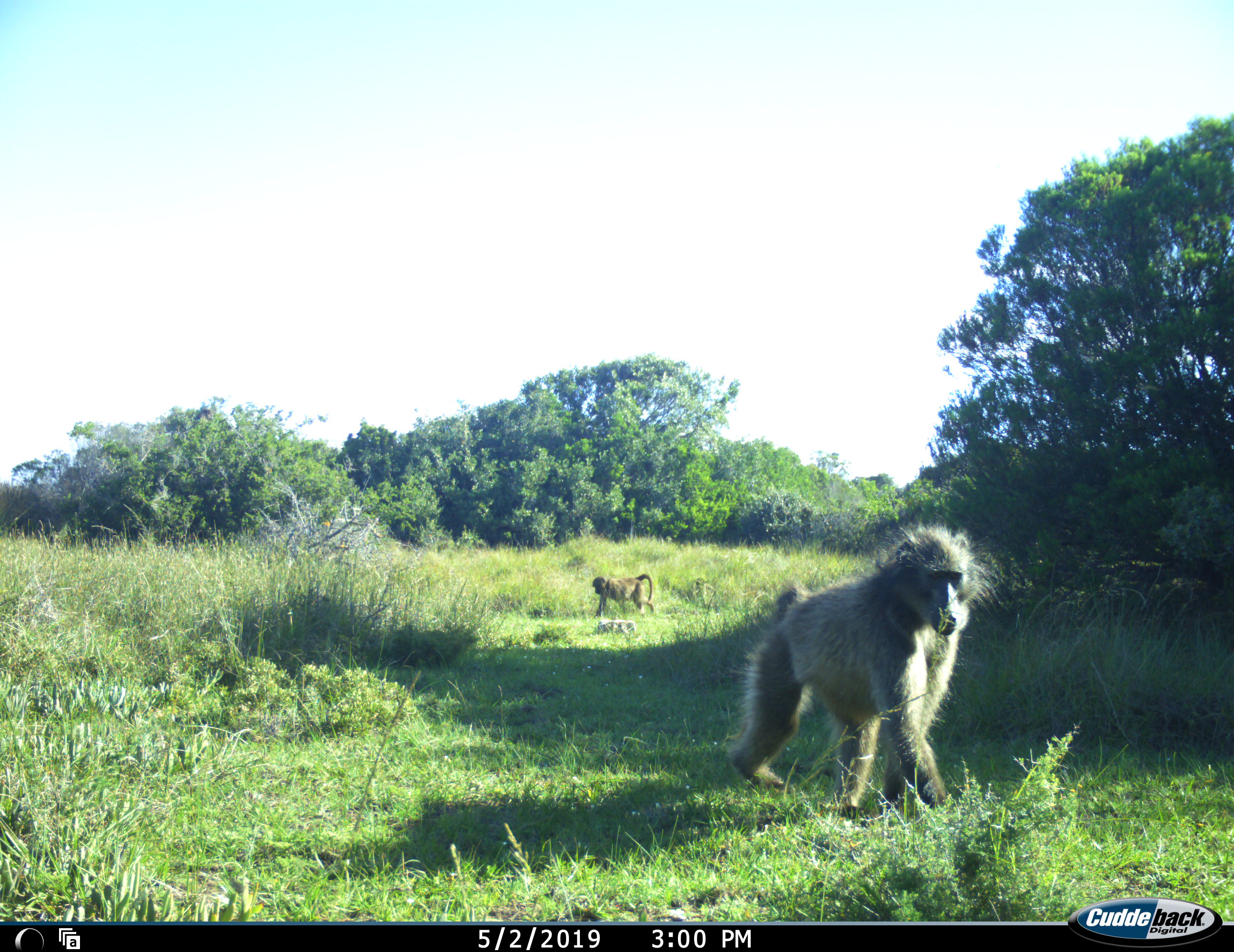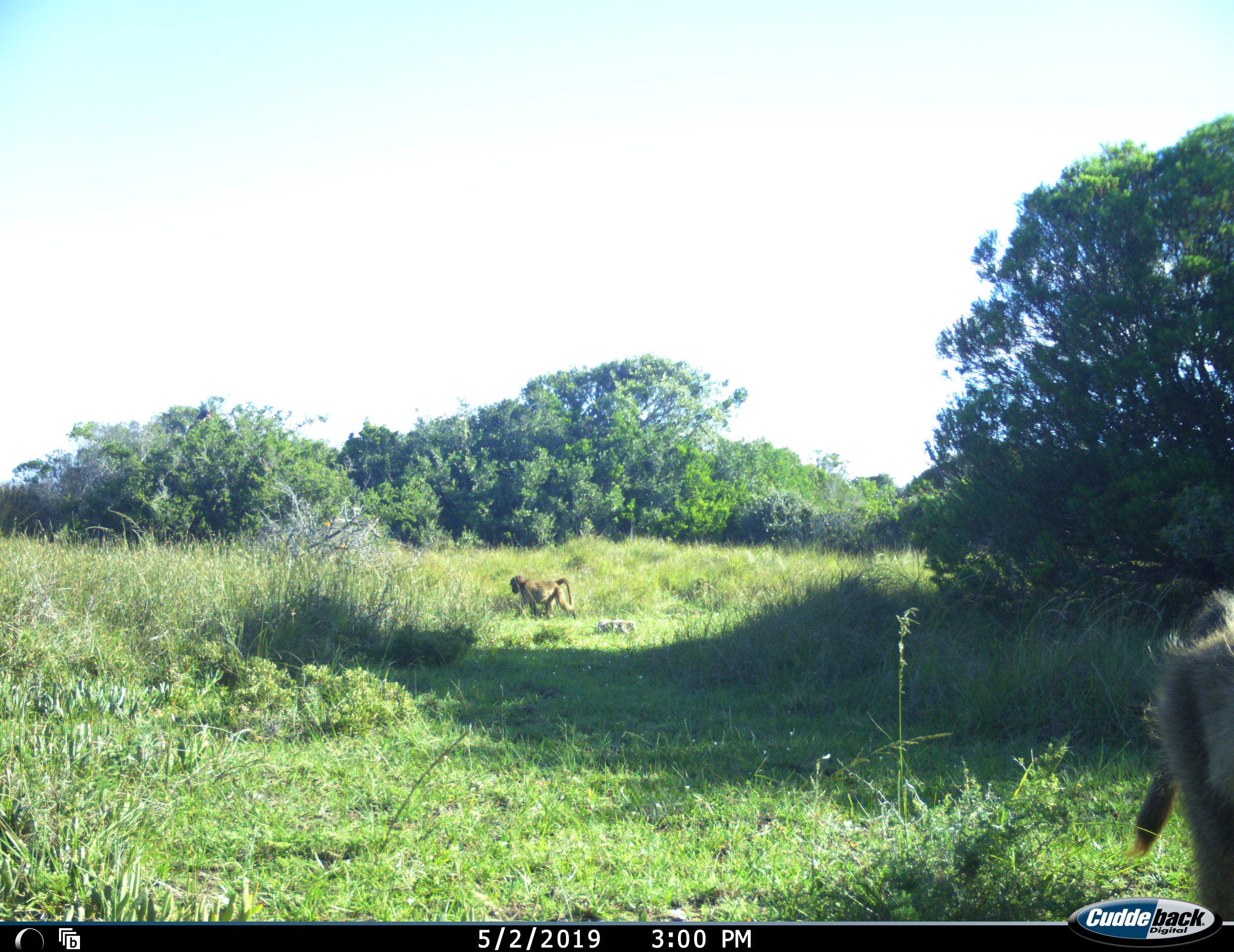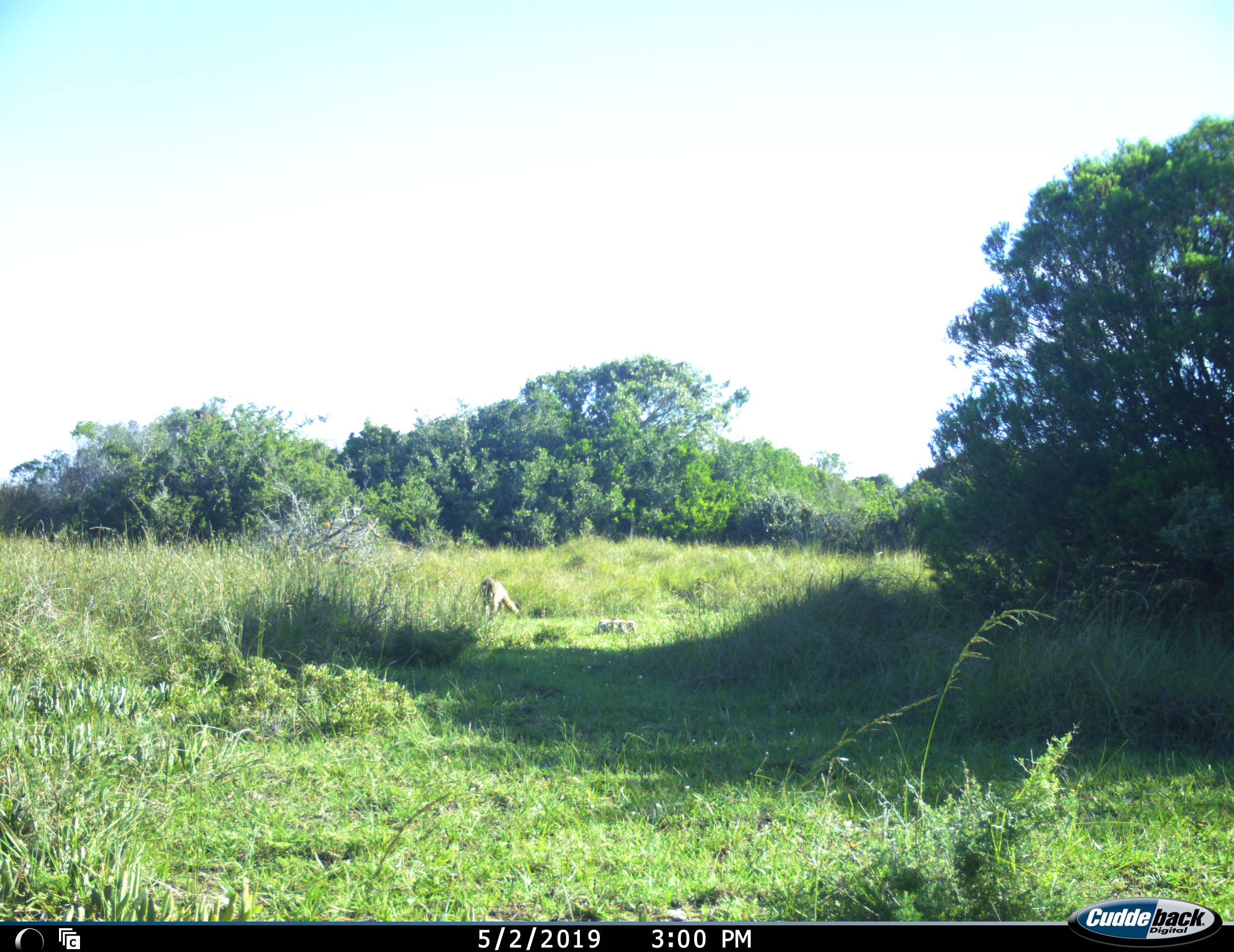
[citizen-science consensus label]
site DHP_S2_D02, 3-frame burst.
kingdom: Animalia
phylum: Chordata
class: Mammalia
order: Primates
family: Cercopithecidae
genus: Papio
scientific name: Papio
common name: baboon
Baboon (Papio), count 2. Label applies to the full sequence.